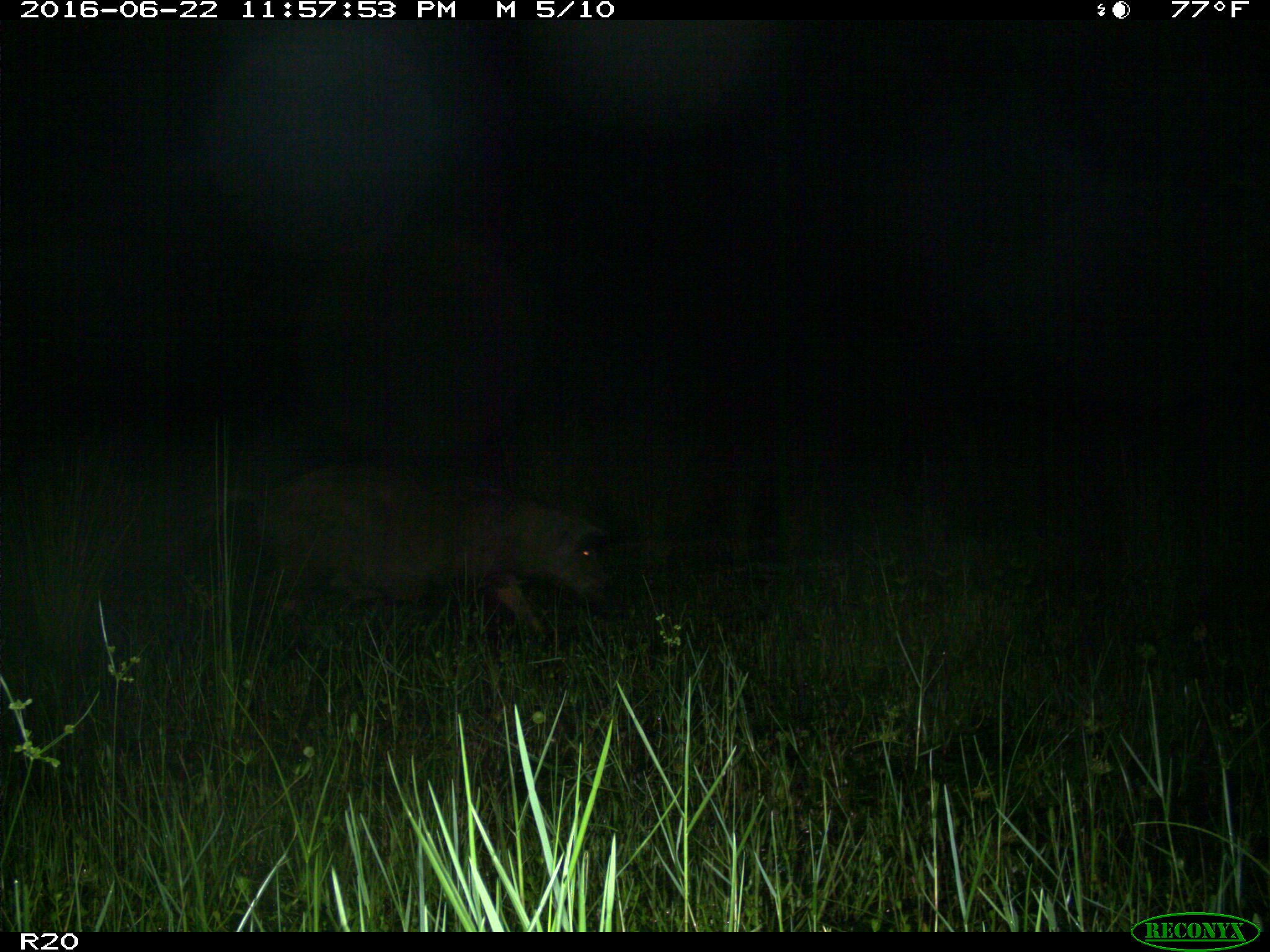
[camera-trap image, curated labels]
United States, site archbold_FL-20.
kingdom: Animalia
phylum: Chordata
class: Mammalia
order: Artiodactyla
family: Suidae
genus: Sus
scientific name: Sus scrofa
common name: wild boar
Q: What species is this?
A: Sus scrofa (wild boar).